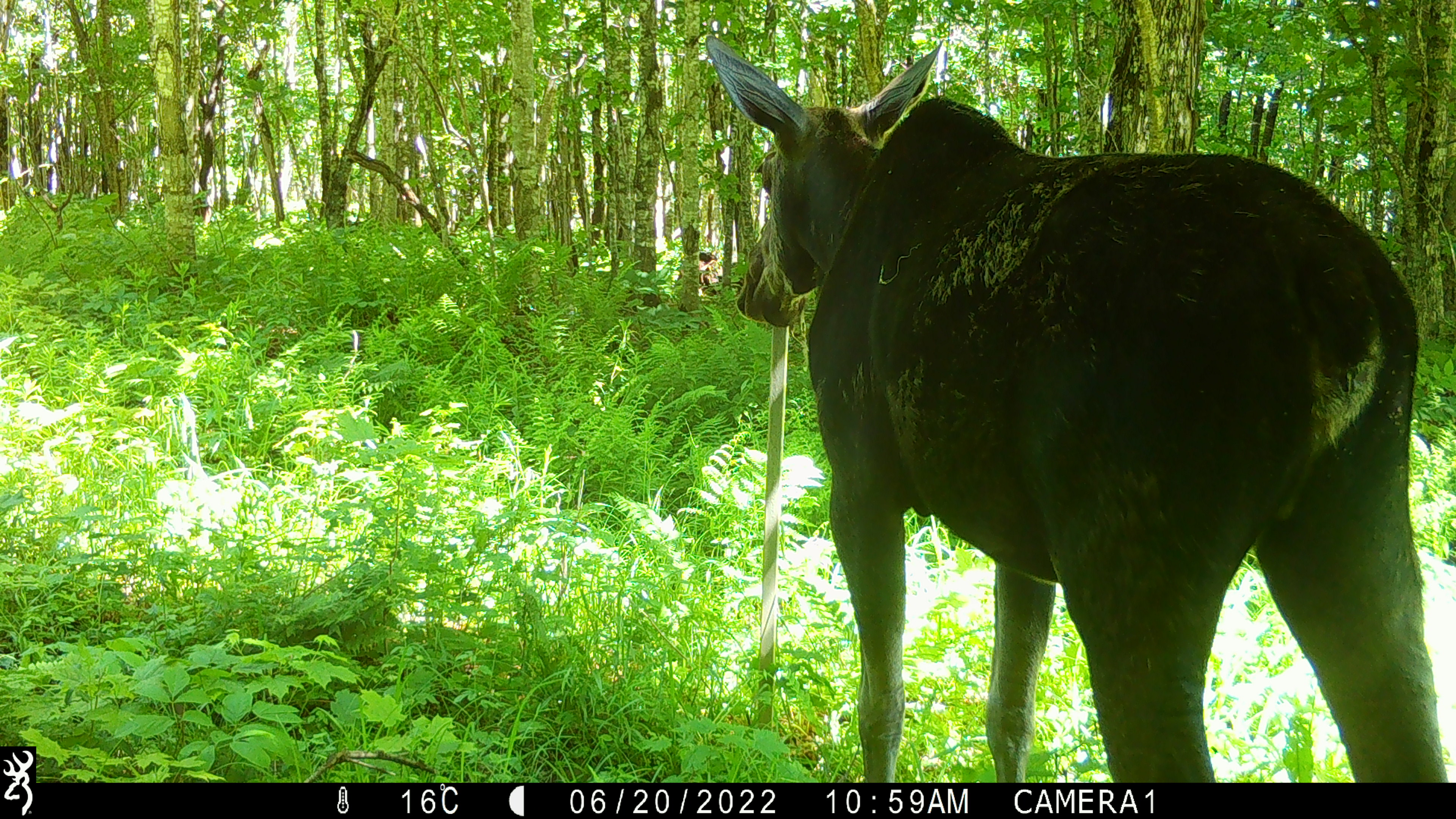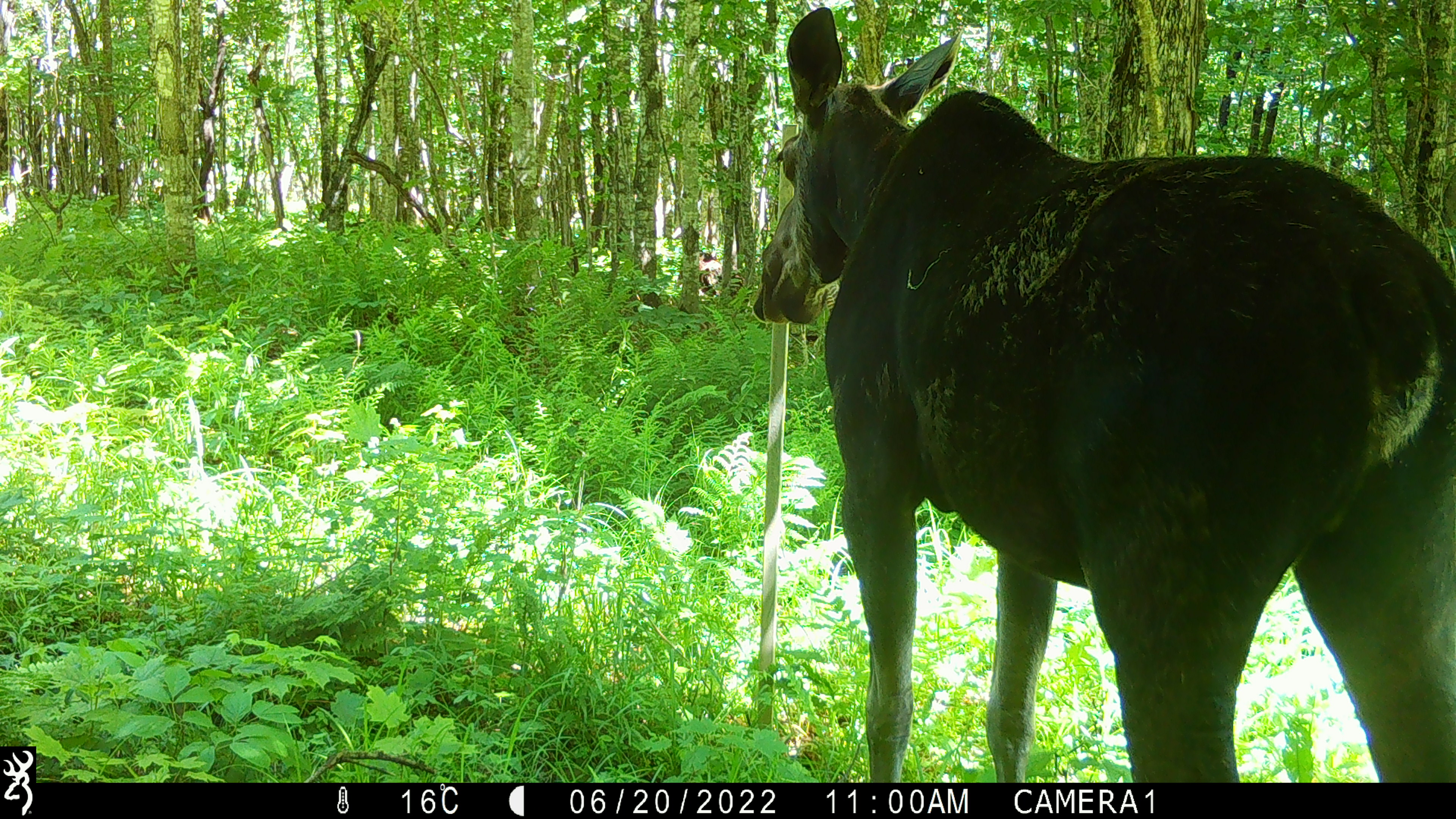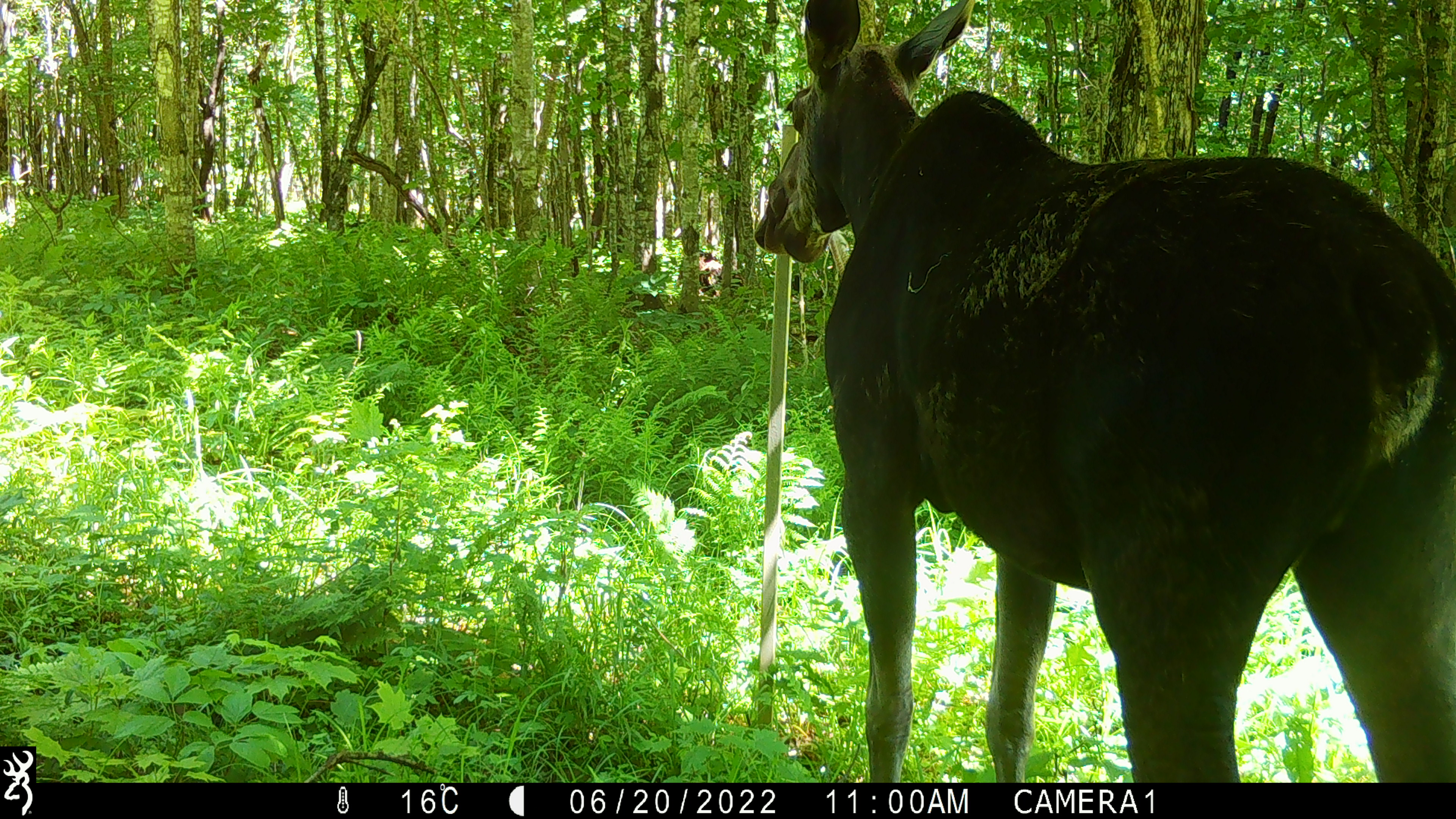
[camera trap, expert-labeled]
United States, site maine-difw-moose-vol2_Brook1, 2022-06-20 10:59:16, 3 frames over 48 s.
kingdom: Animalia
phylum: Chordata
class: Mammalia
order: Artiodactyla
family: Cervidae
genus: Alces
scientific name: Alces alces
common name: moose